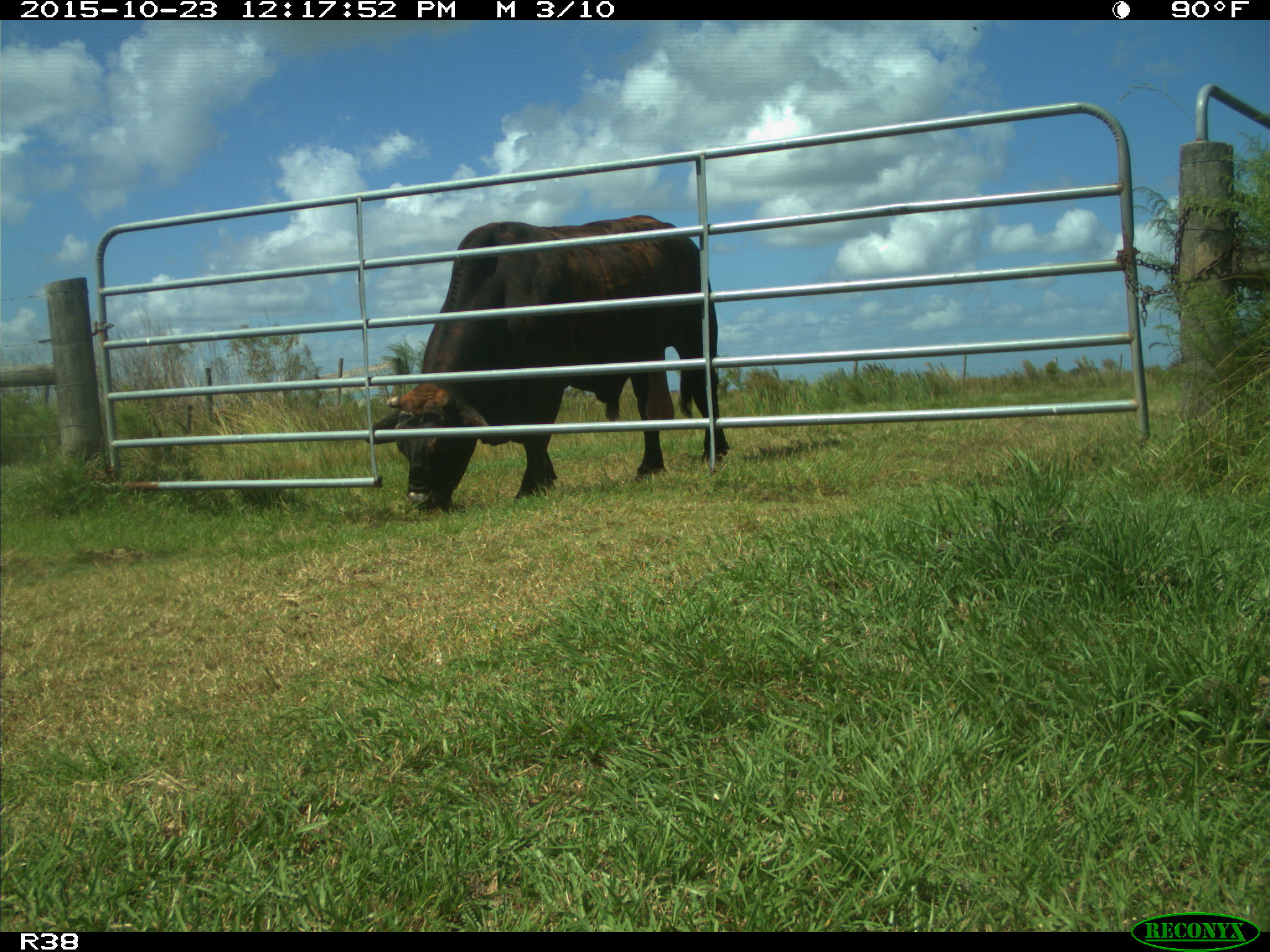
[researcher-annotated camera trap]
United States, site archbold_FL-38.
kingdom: Animalia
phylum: Chordata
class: Mammalia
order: Artiodactyla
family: Bovidae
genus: Bos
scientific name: Bos taurus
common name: domestic cow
Bos taurus (domestic cow).